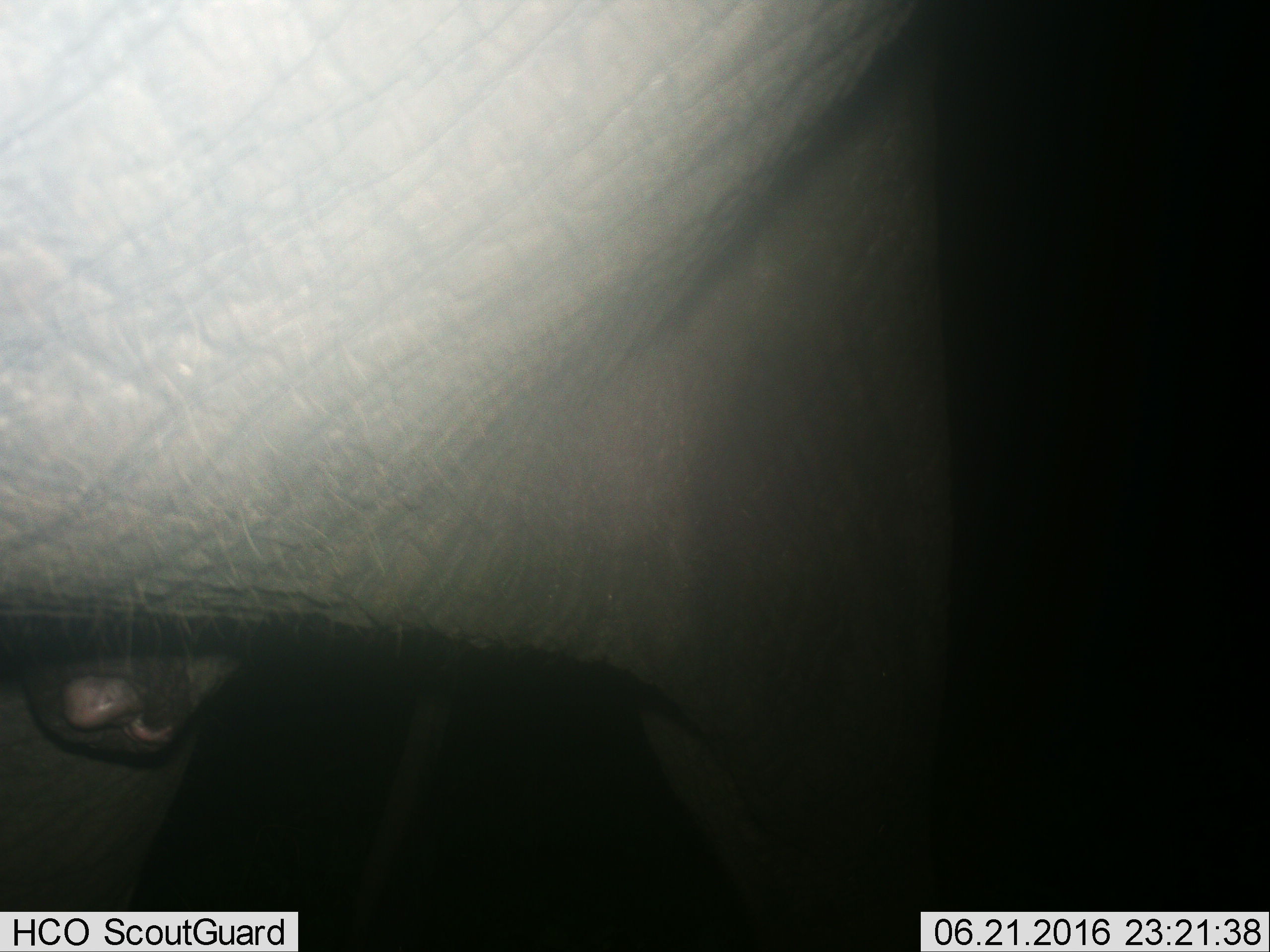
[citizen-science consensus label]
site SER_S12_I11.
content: unidentified animal